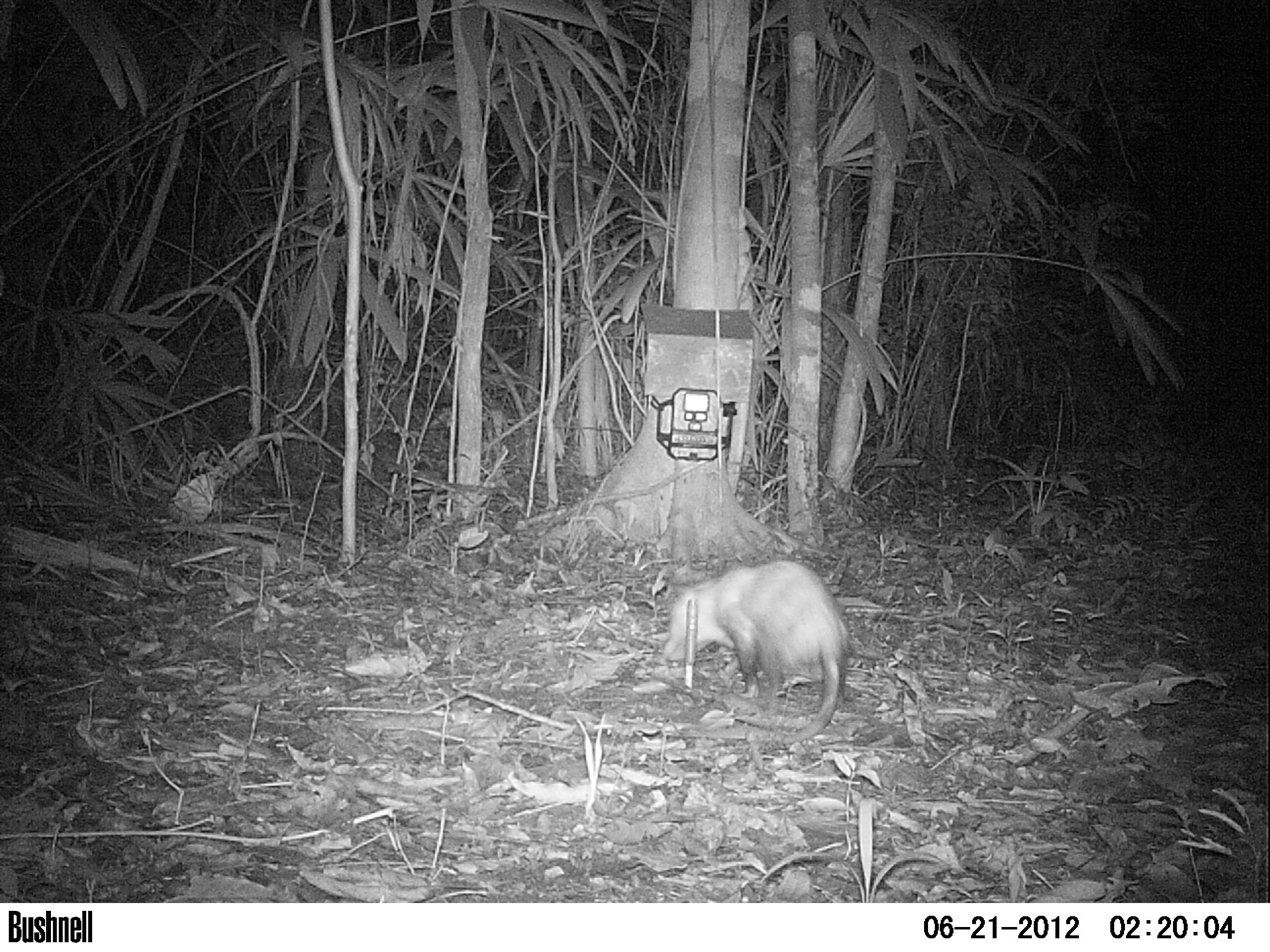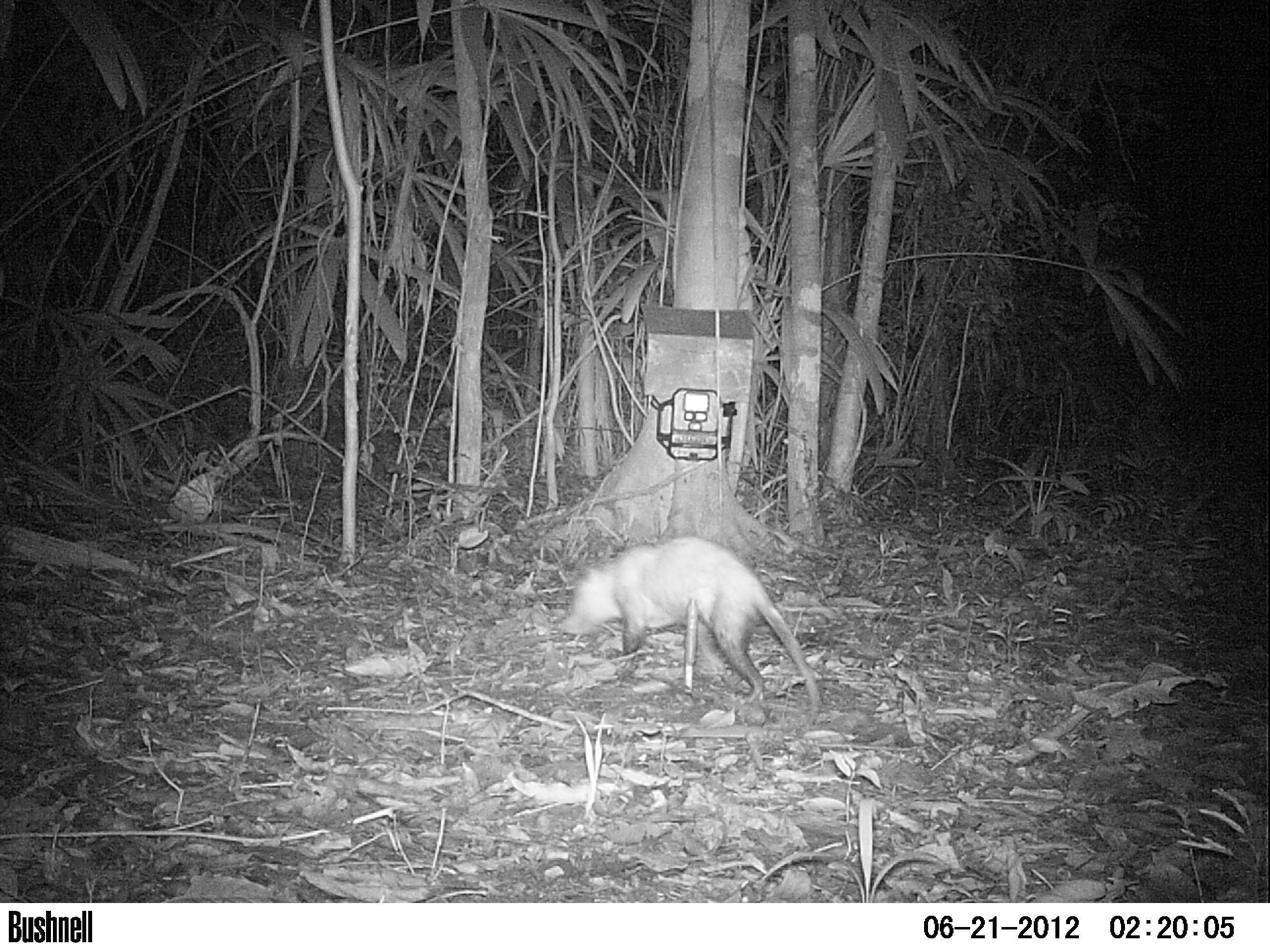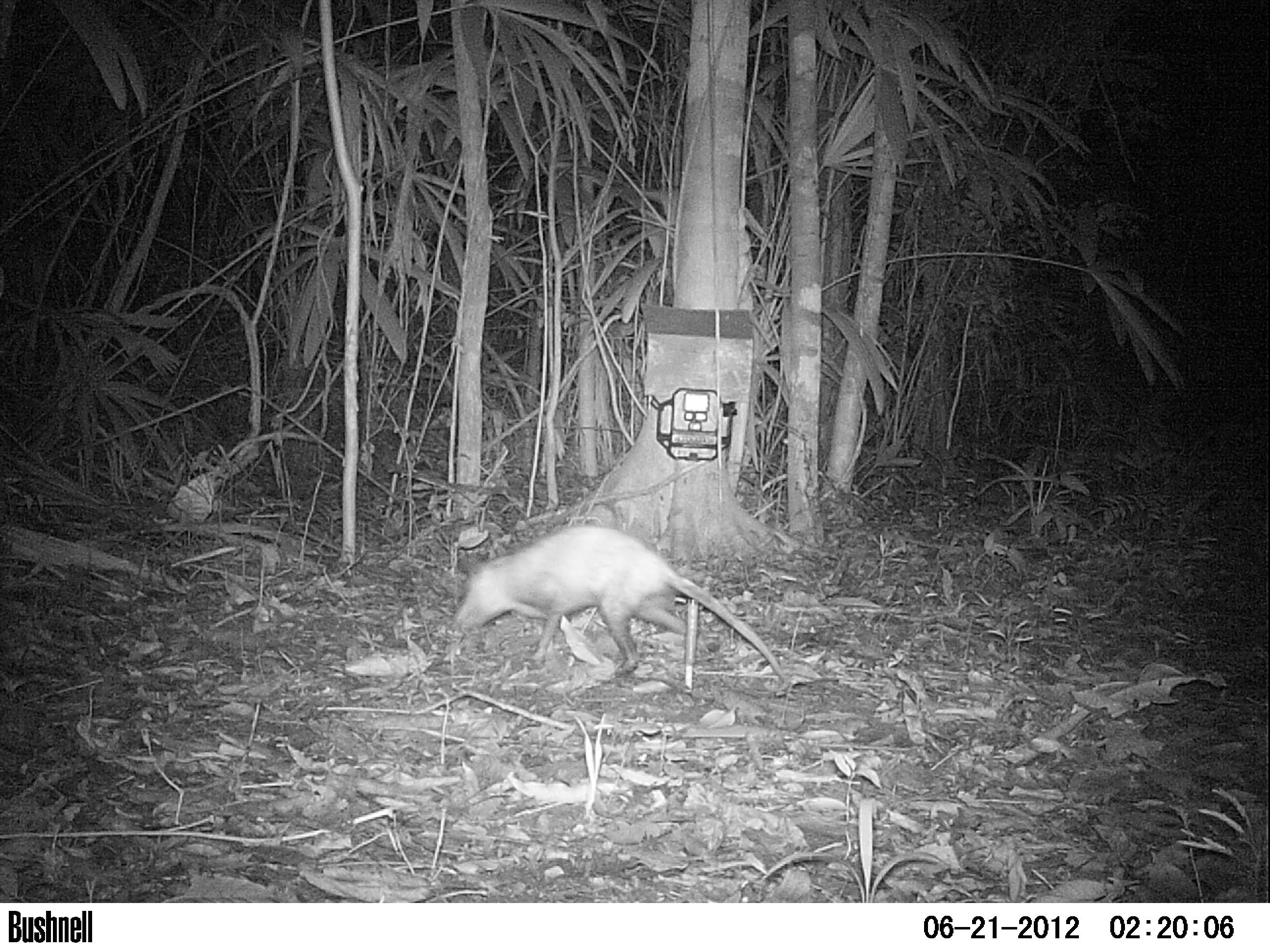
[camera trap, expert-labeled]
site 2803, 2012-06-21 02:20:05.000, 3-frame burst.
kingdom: Animalia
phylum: Chordata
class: Mammalia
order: Didelphimorphia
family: Didelphidae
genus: Didelphis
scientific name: Didelphis virginiana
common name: virginia opossum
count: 1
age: adult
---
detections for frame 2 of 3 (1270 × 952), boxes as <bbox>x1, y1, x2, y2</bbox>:
didelphis virginiana: <bbox>559, 533, 822, 715</bbox>